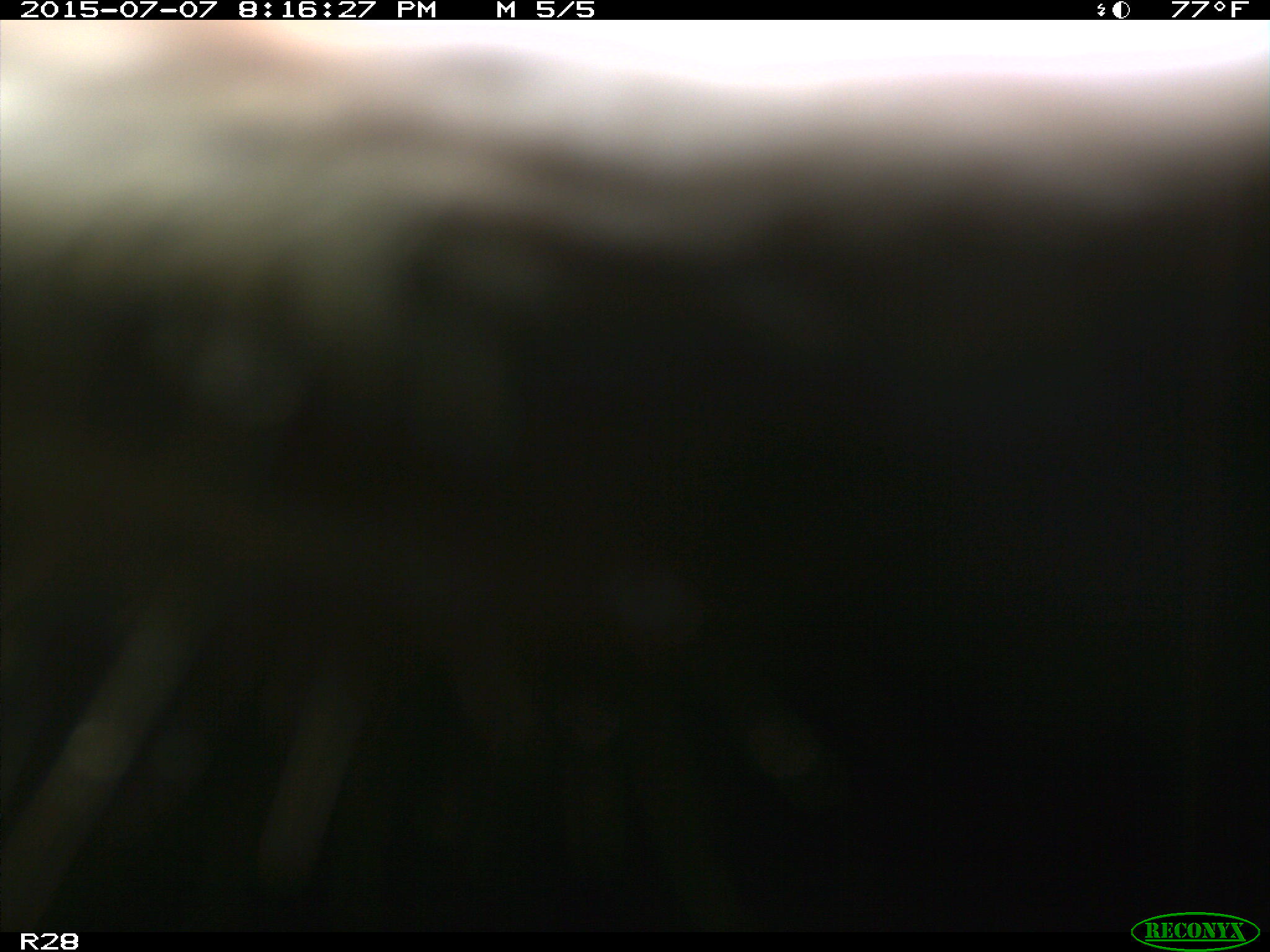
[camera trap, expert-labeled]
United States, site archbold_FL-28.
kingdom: Animalia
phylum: Chordata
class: Mammalia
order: Artiodactyla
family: Bovidae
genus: Bos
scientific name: Bos taurus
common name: domestic cow